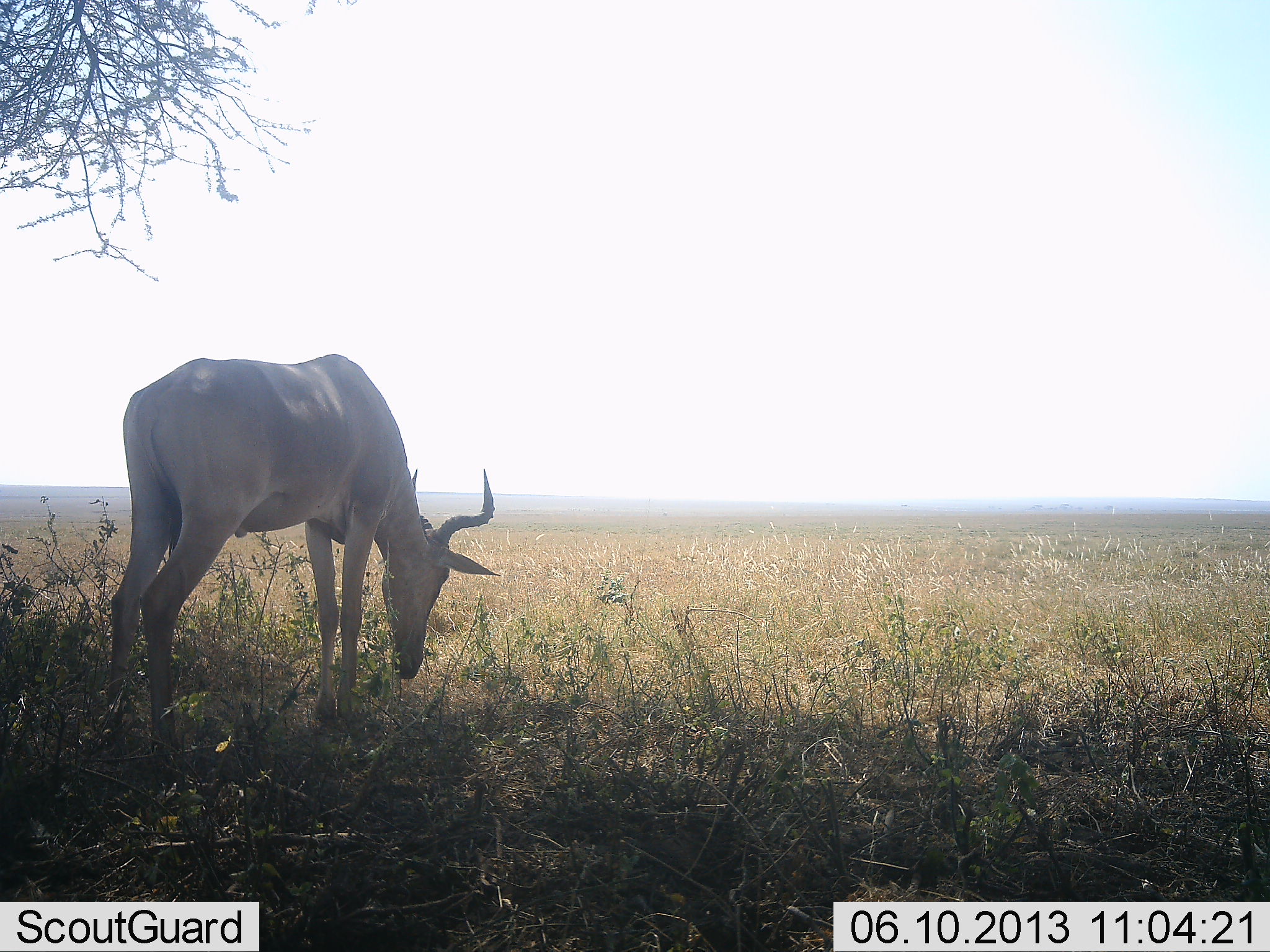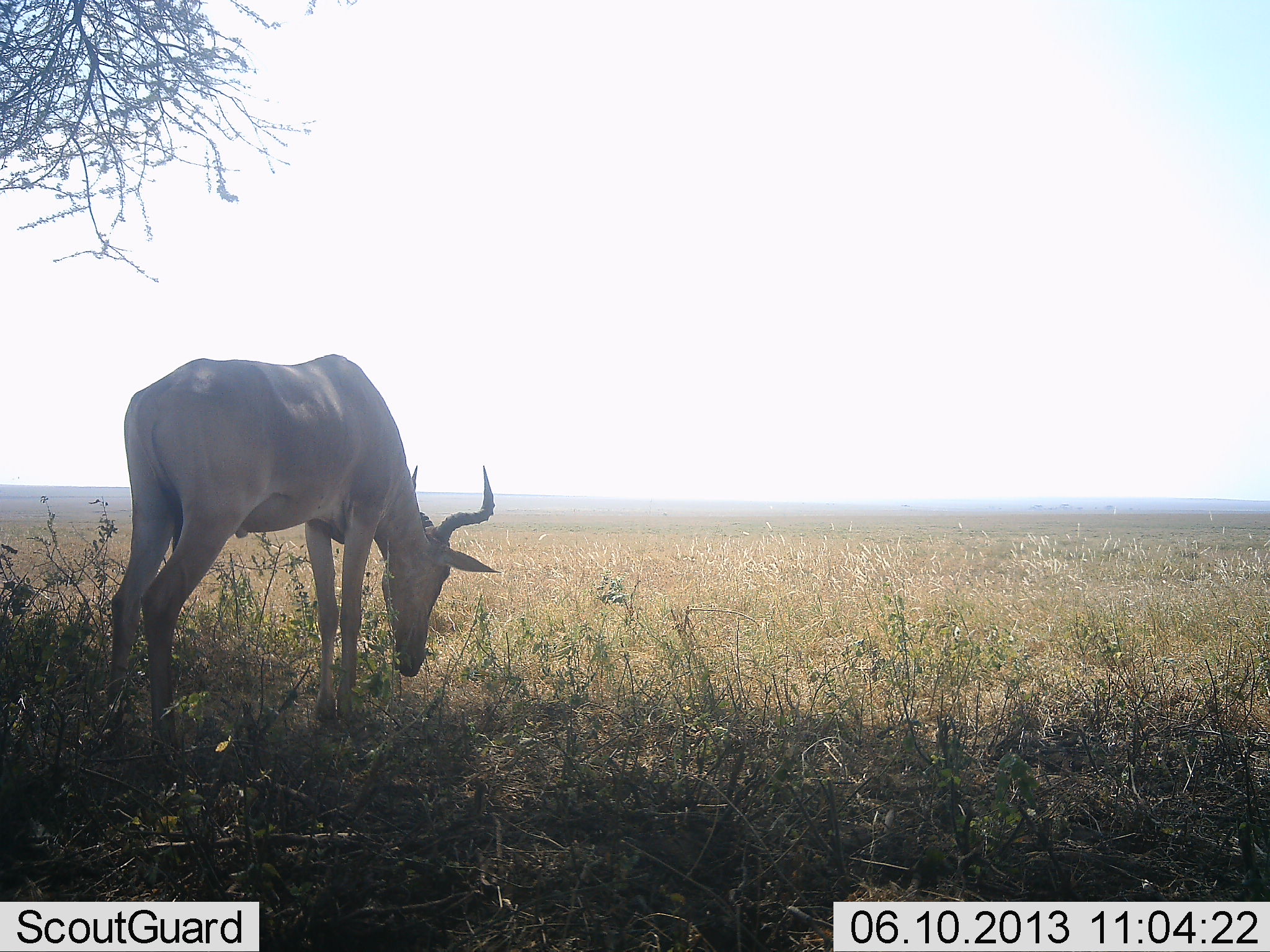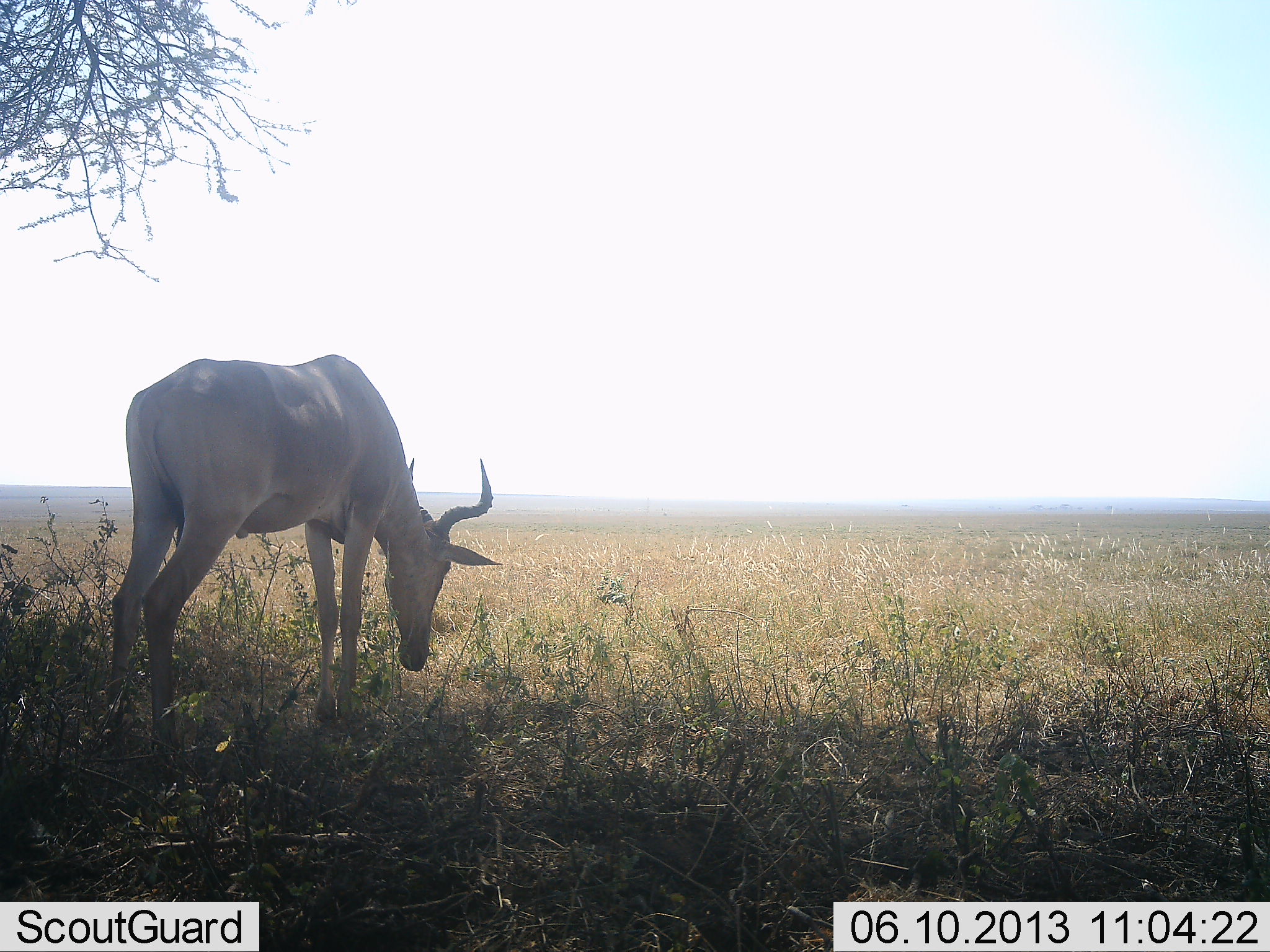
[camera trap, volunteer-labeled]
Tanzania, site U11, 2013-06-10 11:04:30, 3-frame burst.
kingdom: Animalia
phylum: Chordata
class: Mammalia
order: Artiodactyla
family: Bovidae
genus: Alcelaphus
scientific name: Alcelaphus buselaphus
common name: hartebeest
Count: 1.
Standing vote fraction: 62%.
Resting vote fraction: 0%.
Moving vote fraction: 0%.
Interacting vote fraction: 0%.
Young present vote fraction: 0%.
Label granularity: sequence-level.